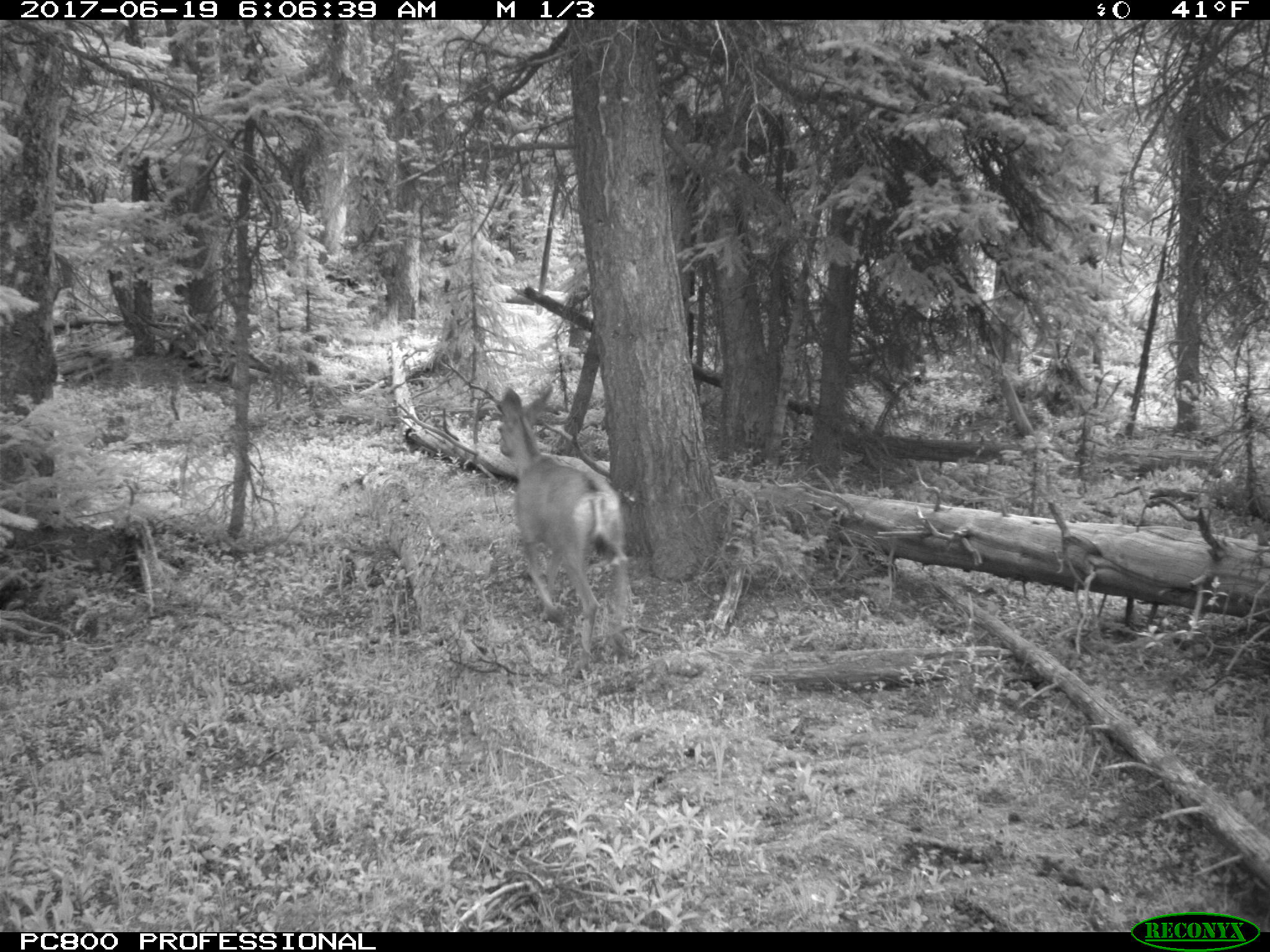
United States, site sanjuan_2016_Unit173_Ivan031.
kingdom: Animalia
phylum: Chordata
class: Mammalia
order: Artiodactyla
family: Cervidae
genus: Odocoileus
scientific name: Odocoileus hemionus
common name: mule deer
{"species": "Odocoileus hemionus (mule deer)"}